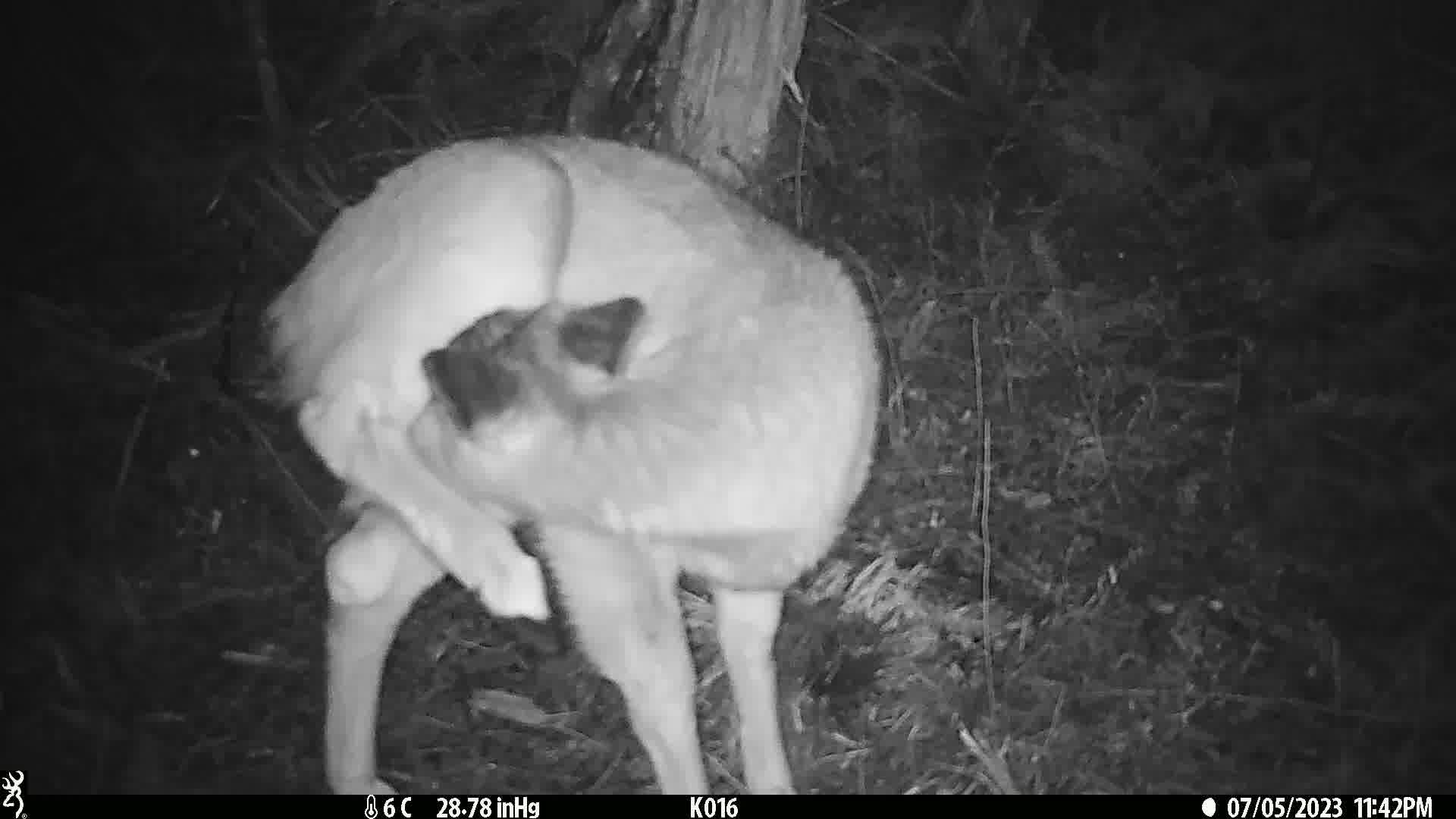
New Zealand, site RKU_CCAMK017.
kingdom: Animalia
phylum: Chordata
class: Mammalia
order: Artiodactyla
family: Cervidae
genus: Odocoileus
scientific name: Odocoileus virginianus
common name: white-tailed deer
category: white tailed deer